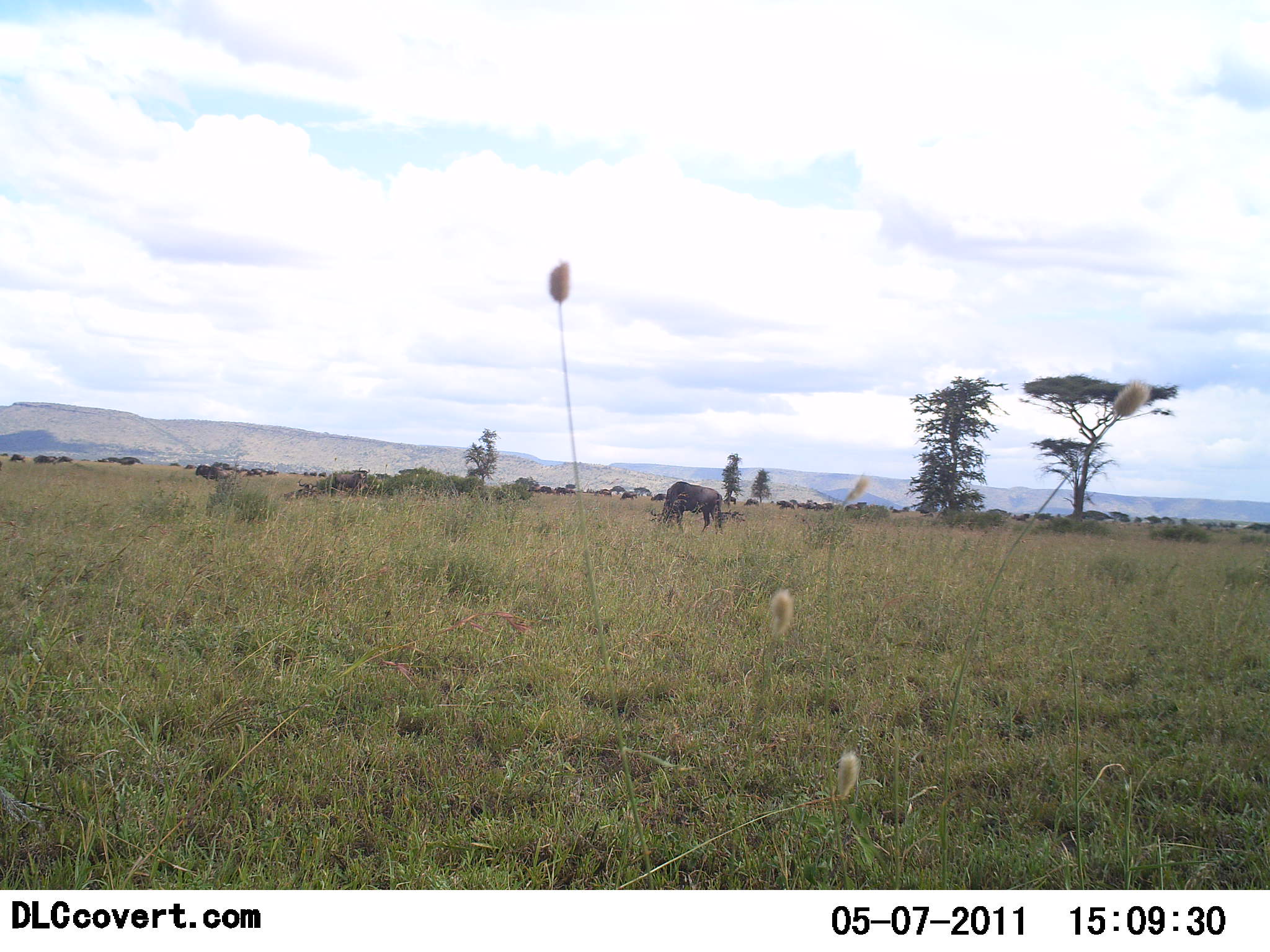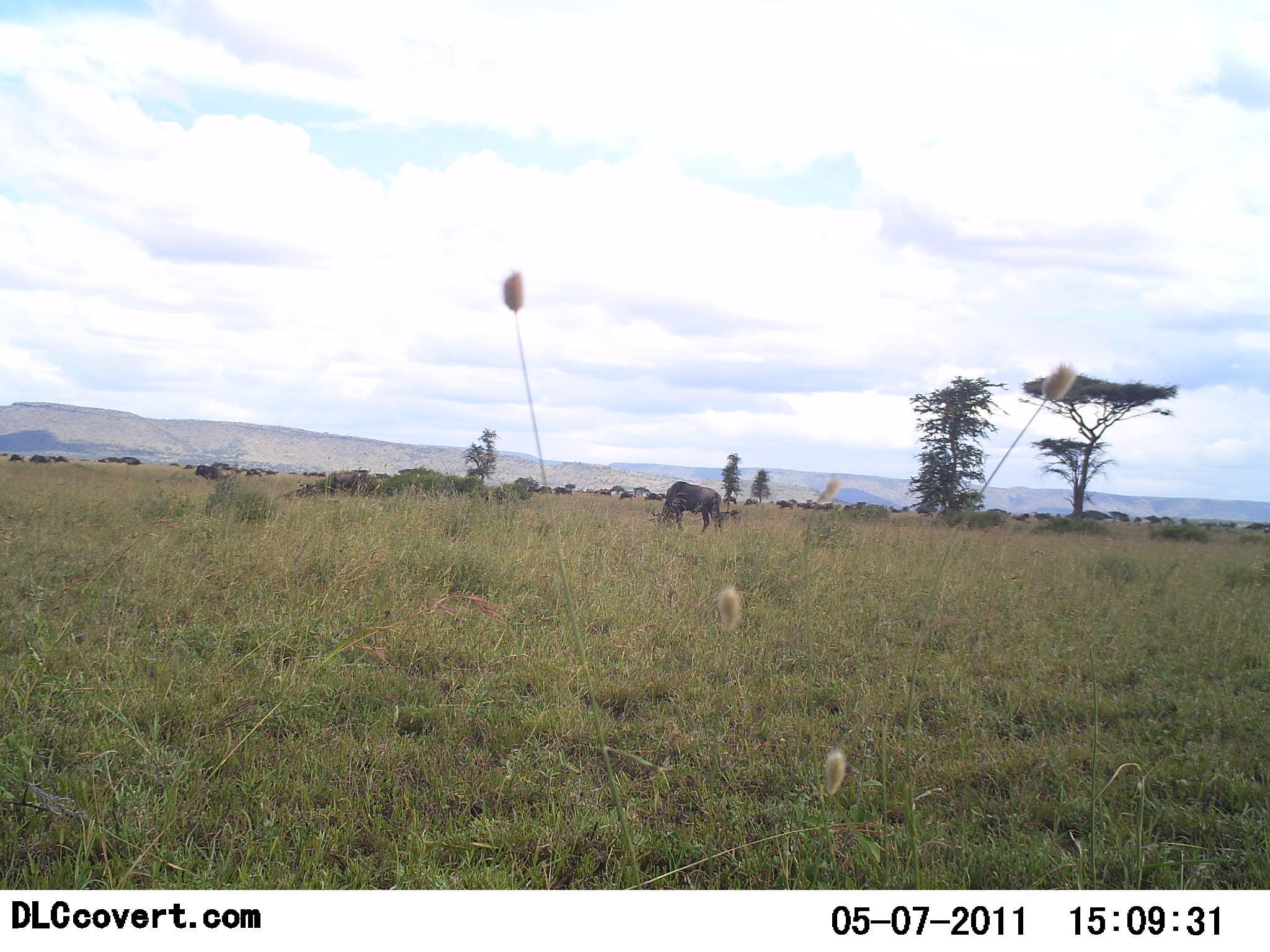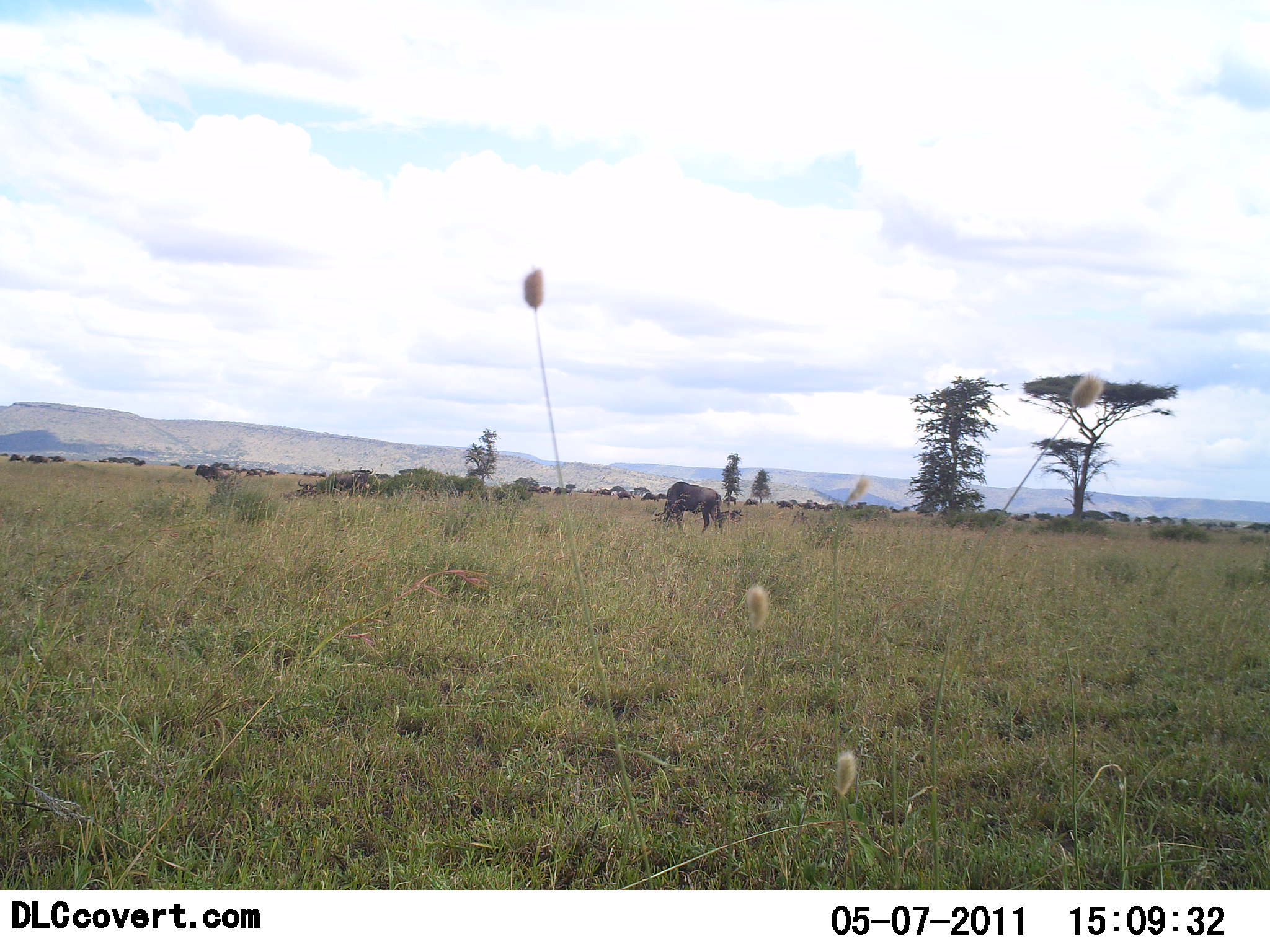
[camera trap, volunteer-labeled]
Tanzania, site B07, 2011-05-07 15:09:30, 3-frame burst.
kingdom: Animalia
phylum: Chordata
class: Mammalia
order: Artiodactyla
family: Bovidae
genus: Connochaetes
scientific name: Connochaetes taurinus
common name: blue wildebeest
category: wildebeest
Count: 11-50.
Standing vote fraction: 9%.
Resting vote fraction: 0%.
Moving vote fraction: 45%.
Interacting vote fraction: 0%.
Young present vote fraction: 0%.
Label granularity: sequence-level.